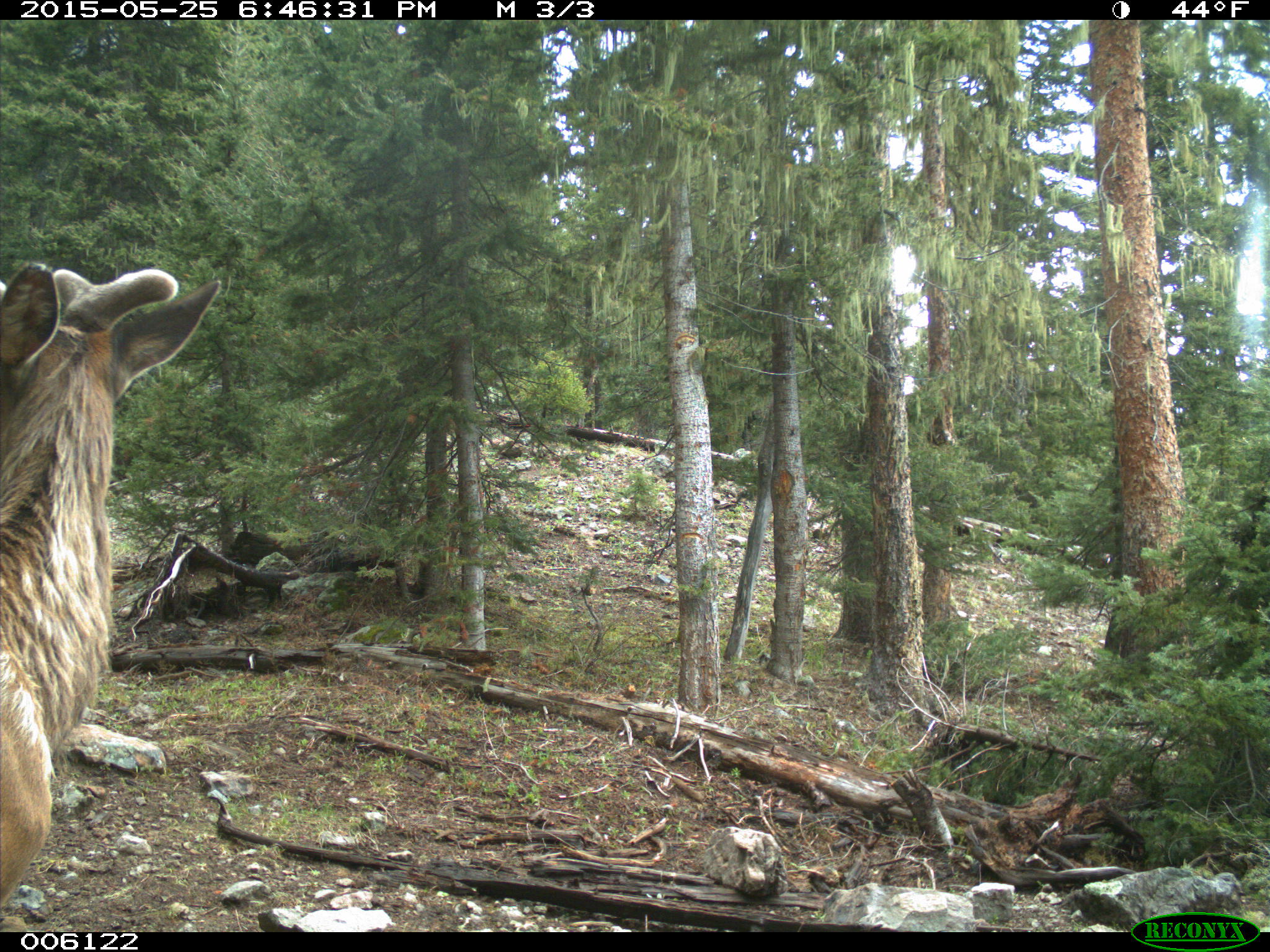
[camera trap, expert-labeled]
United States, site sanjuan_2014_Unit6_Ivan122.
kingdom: Animalia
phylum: Chordata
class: Mammalia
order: Artiodactyla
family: Cervidae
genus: Cervus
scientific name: Cervus elaphus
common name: red deer